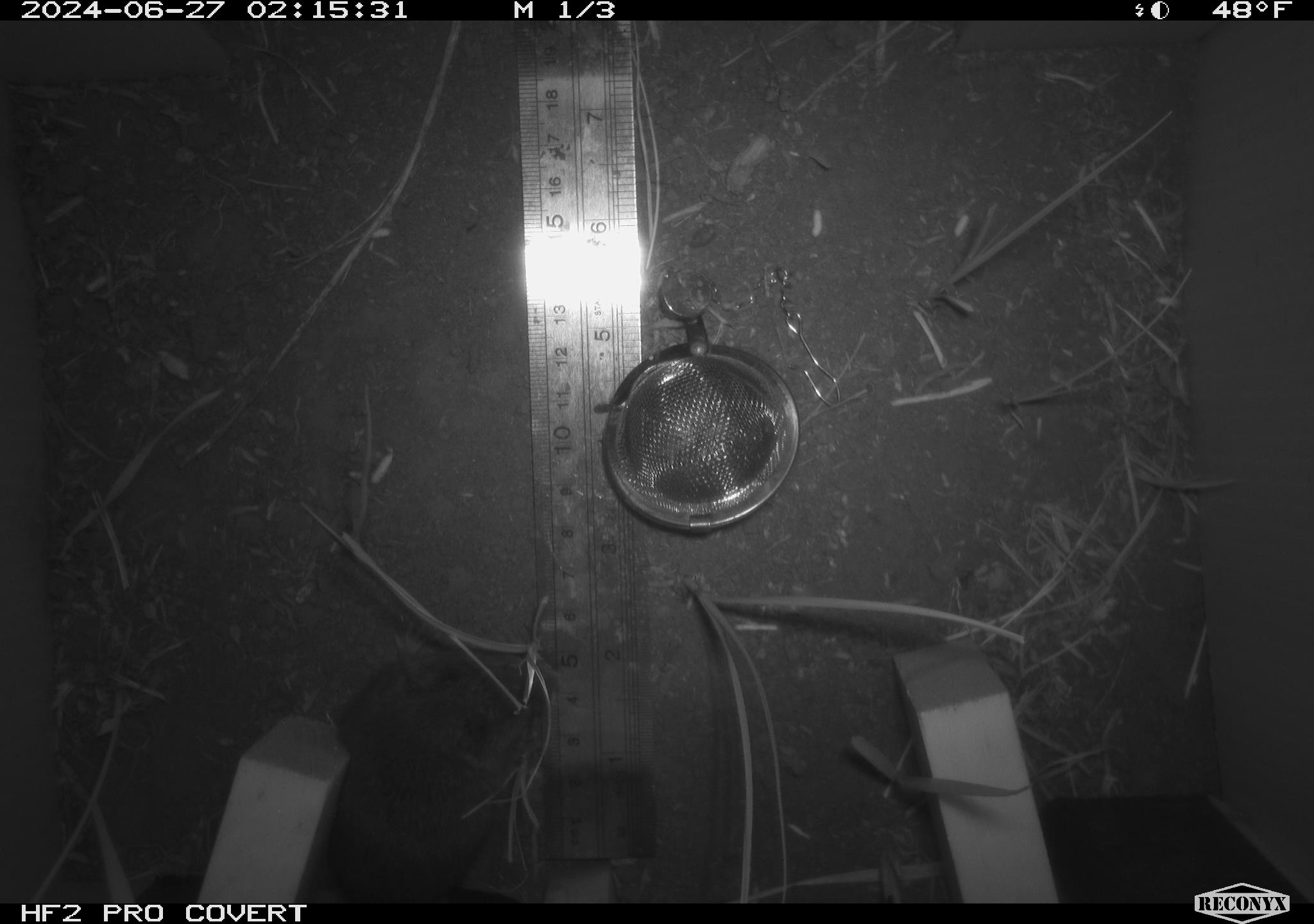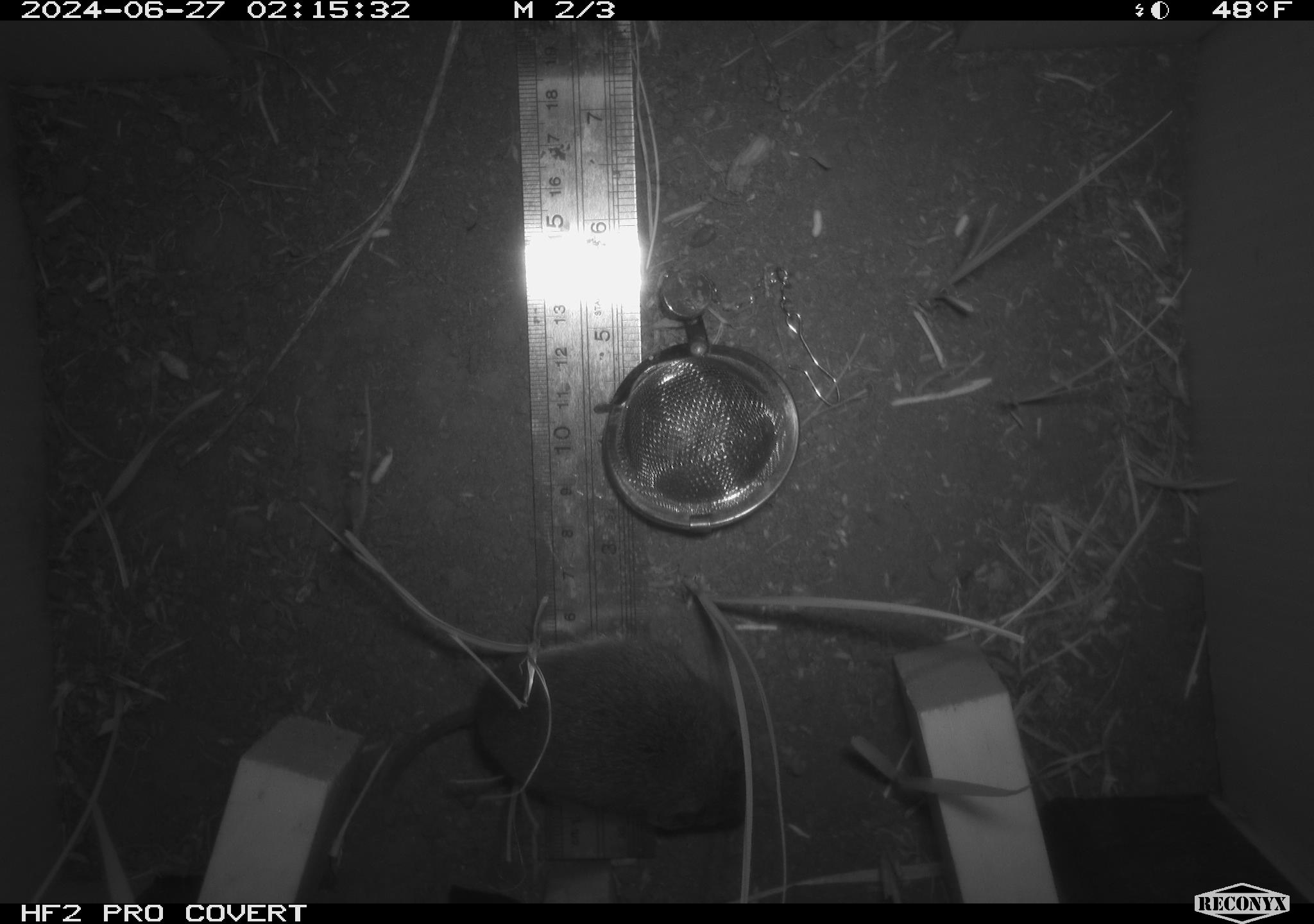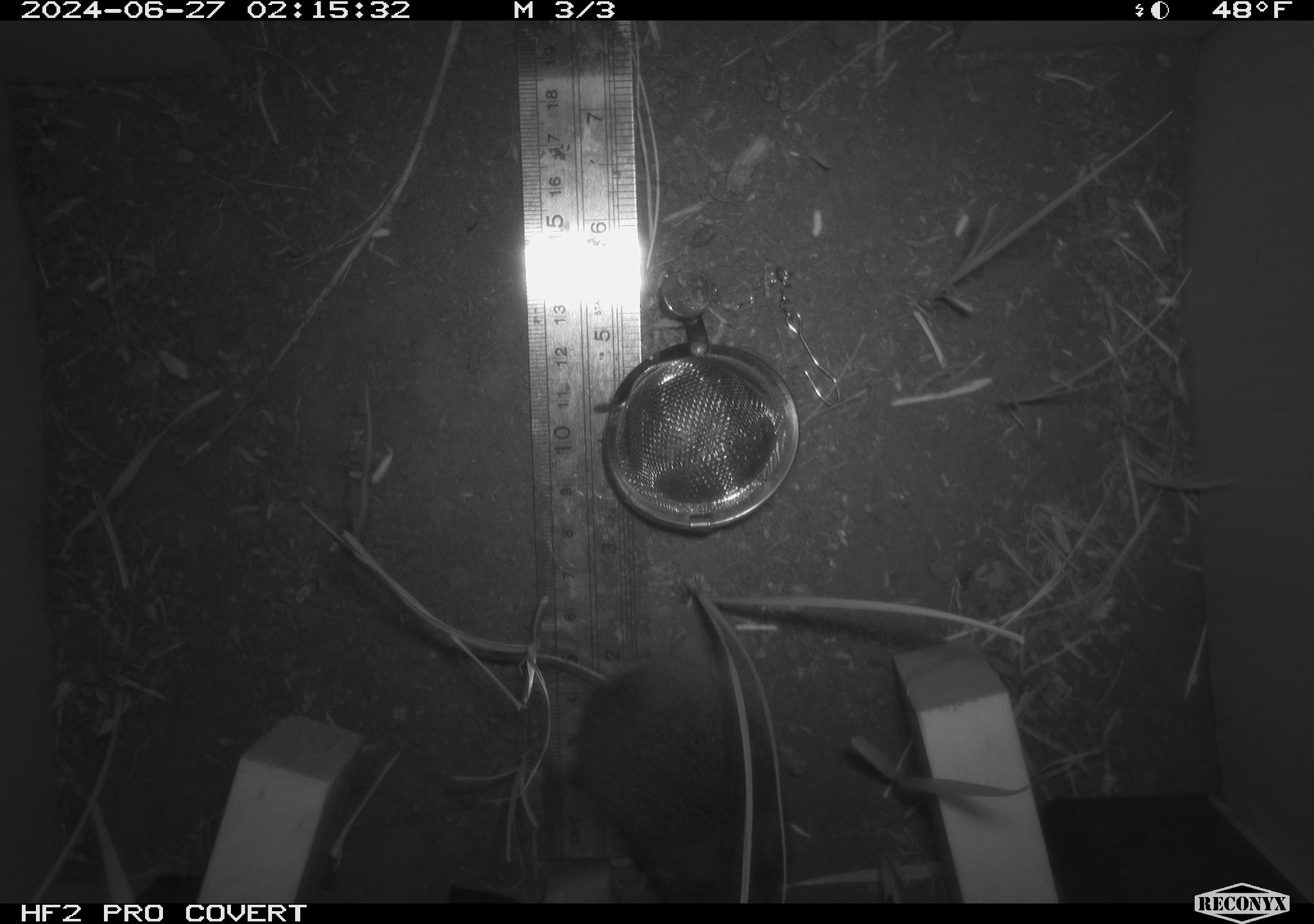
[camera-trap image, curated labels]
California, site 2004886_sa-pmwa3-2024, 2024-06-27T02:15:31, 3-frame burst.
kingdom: Animalia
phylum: Chordata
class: Mammalia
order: Rodentia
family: Cricetidae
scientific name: Arvicolinae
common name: voles, lemmings, and muskrats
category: arvicolinae subfamily